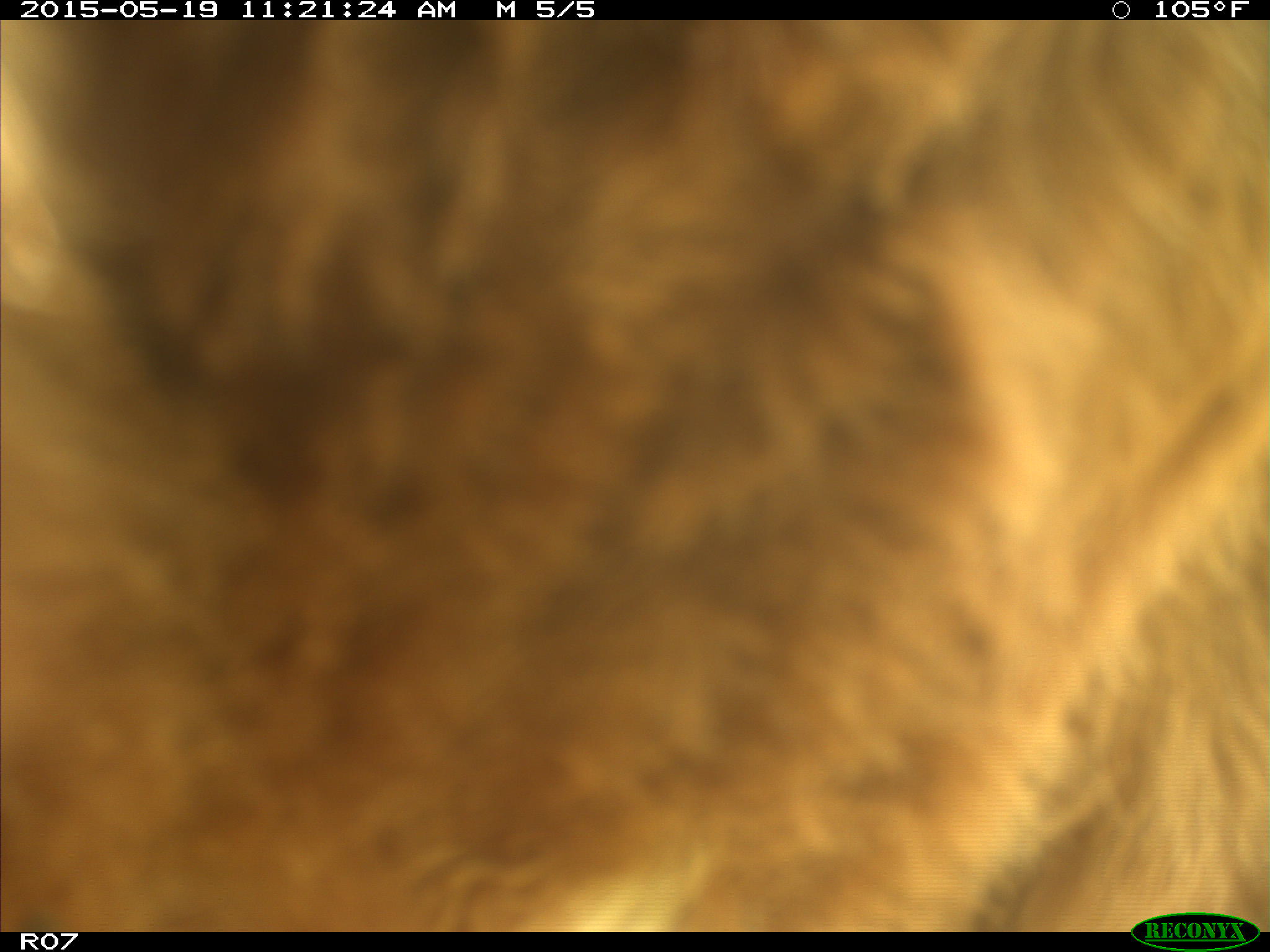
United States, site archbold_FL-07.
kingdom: Animalia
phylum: Chordata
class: Mammalia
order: Artiodactyla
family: Bovidae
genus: Bos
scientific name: Bos taurus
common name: domestic cow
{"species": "Bos taurus (domestic cow)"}